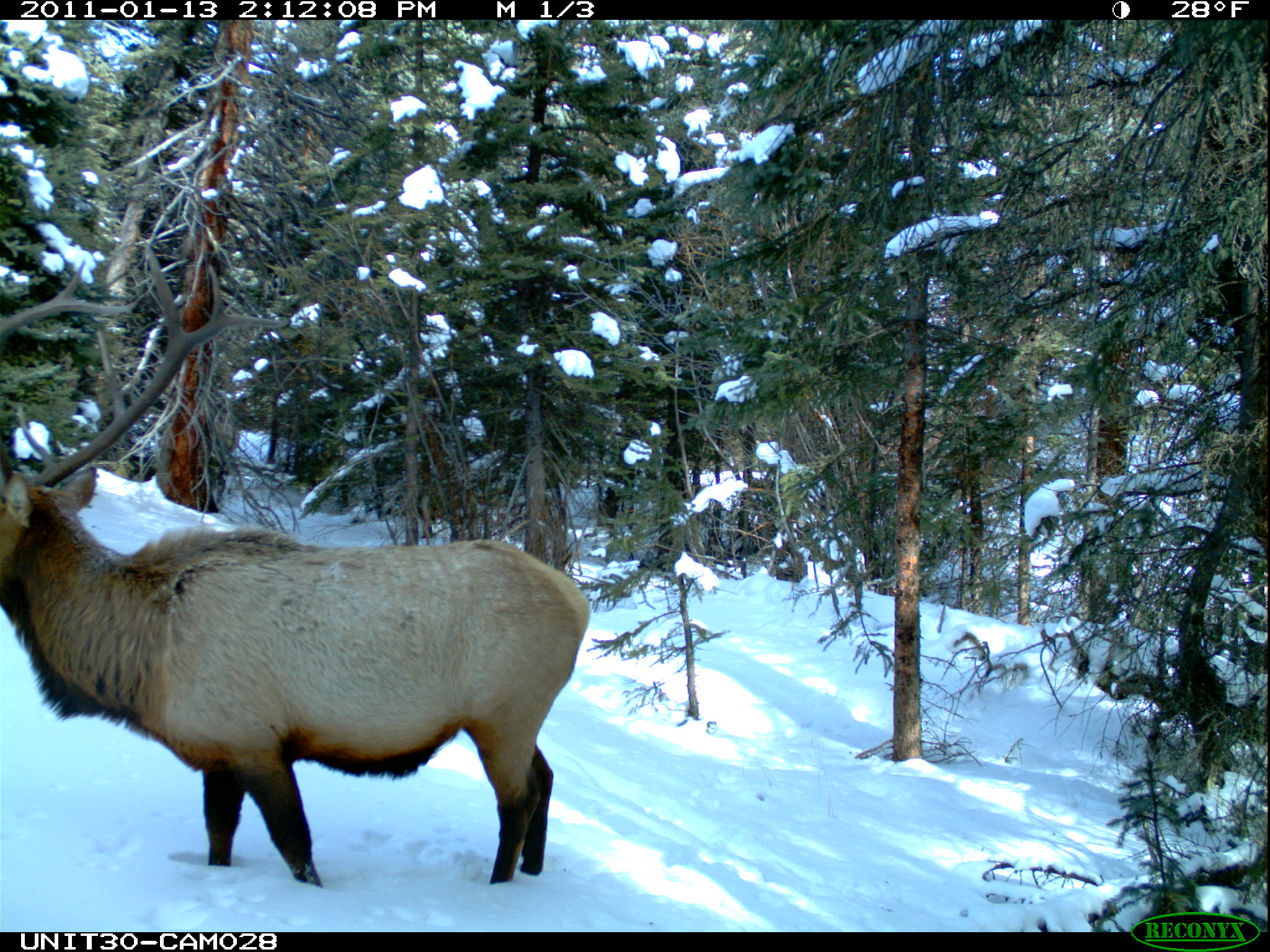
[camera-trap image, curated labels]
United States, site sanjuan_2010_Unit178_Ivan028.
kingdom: Animalia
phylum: Chordata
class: Mammalia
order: Artiodactyla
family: Cervidae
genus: Cervus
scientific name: Cervus elaphus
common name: red deer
Cervus elaphus (red deer).